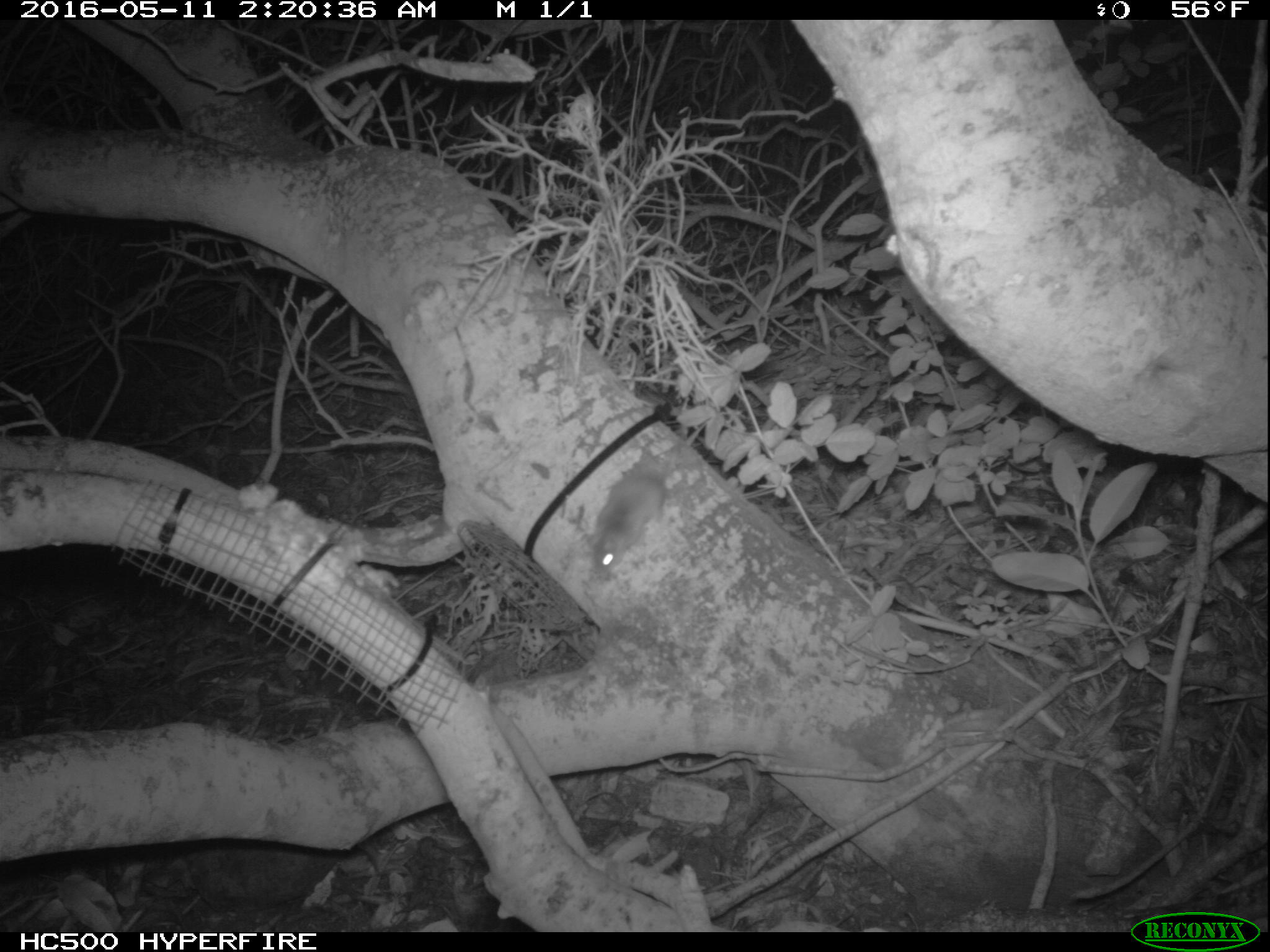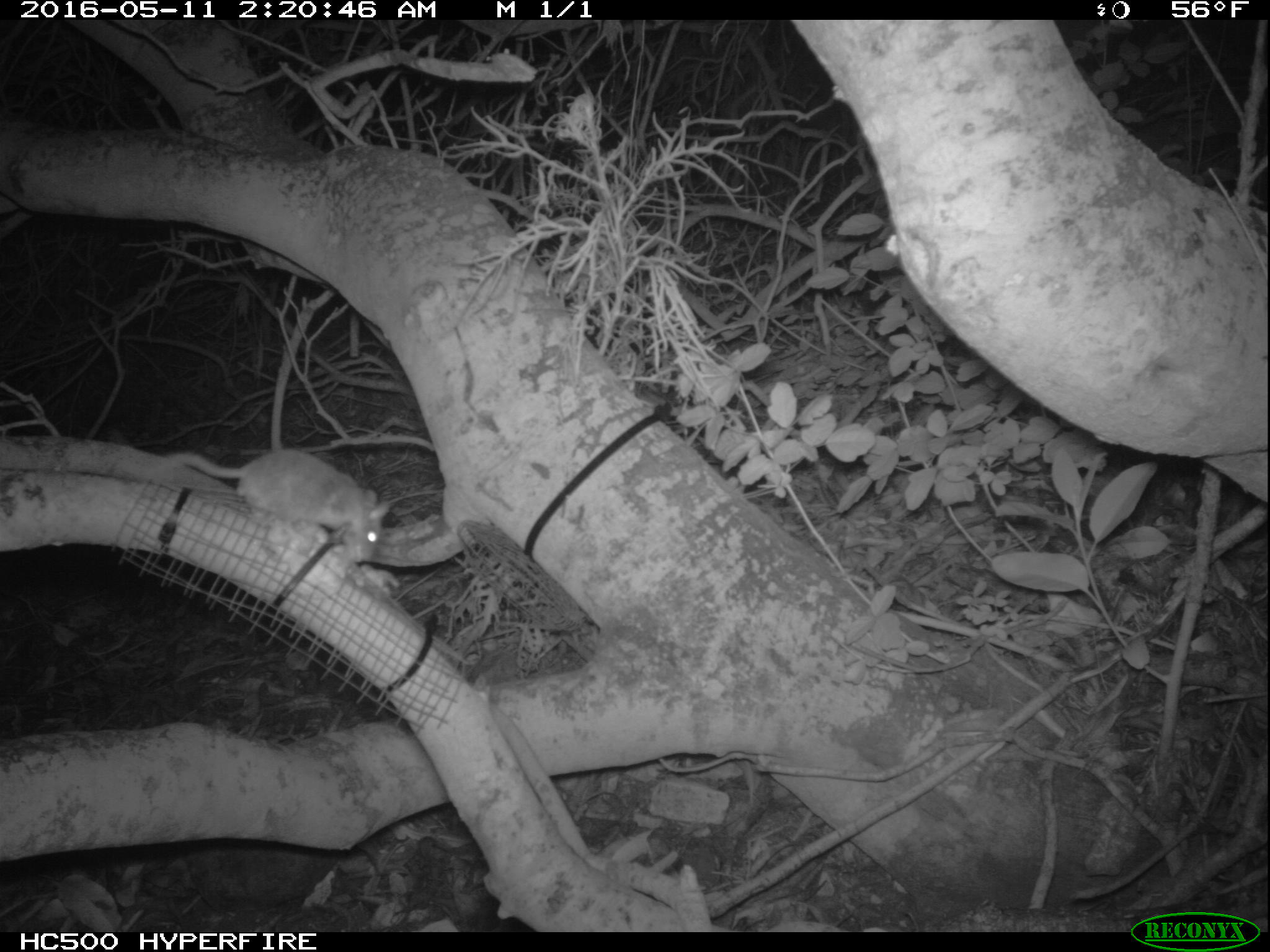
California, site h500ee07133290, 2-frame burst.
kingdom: Animalia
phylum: Chordata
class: Mammalia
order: Rodentia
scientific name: Rodentia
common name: rodent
Rodent (Rodentia).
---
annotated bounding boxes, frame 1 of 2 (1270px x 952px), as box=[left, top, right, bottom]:
rodent: box=[586, 415, 713, 578]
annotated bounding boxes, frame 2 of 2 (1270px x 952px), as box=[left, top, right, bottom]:
rodent: box=[159, 444, 390, 563]